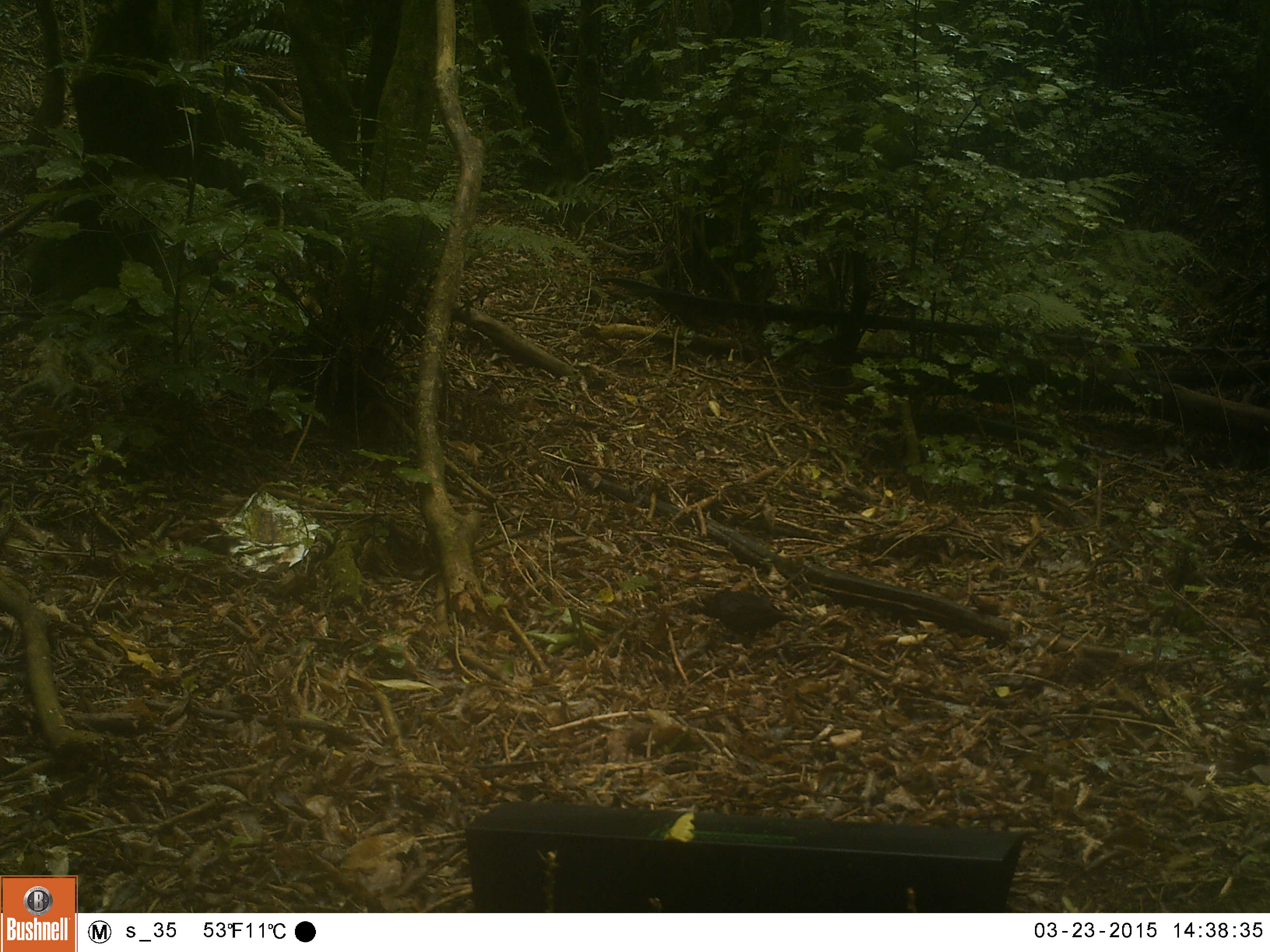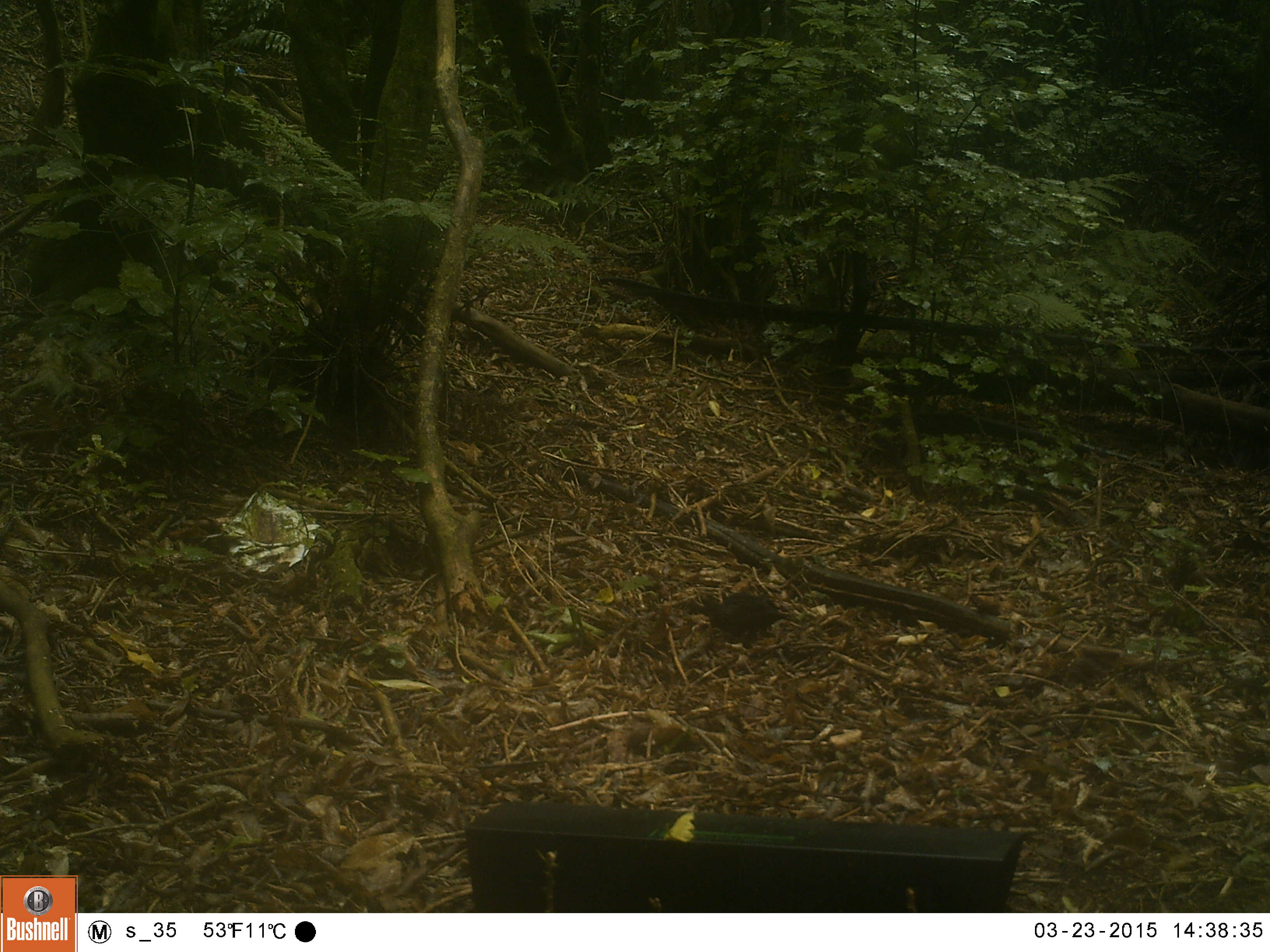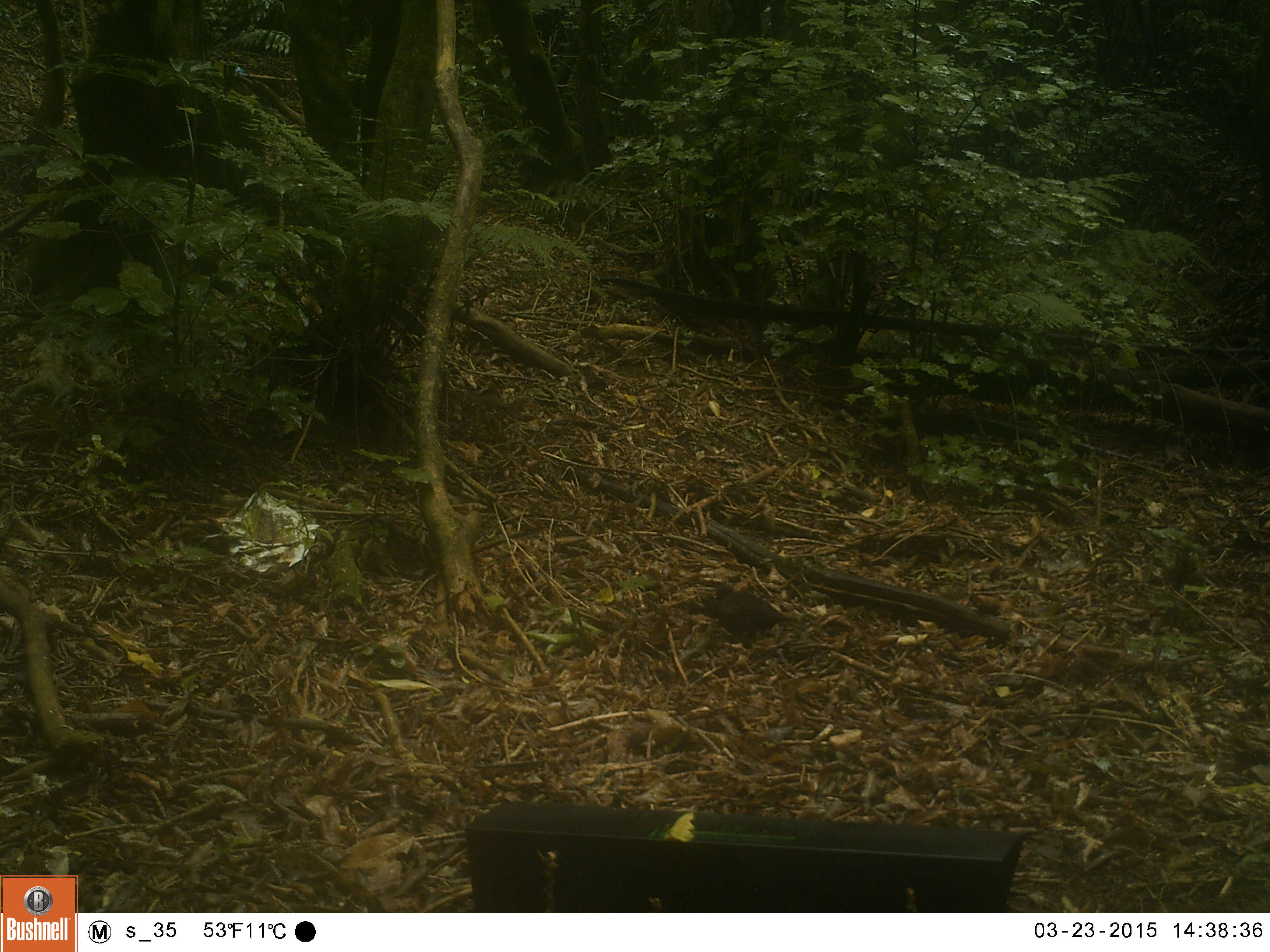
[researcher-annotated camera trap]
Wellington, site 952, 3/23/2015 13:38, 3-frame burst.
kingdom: Animalia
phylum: Chordata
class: Aves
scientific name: Aves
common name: bird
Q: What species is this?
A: Bird (Aves).